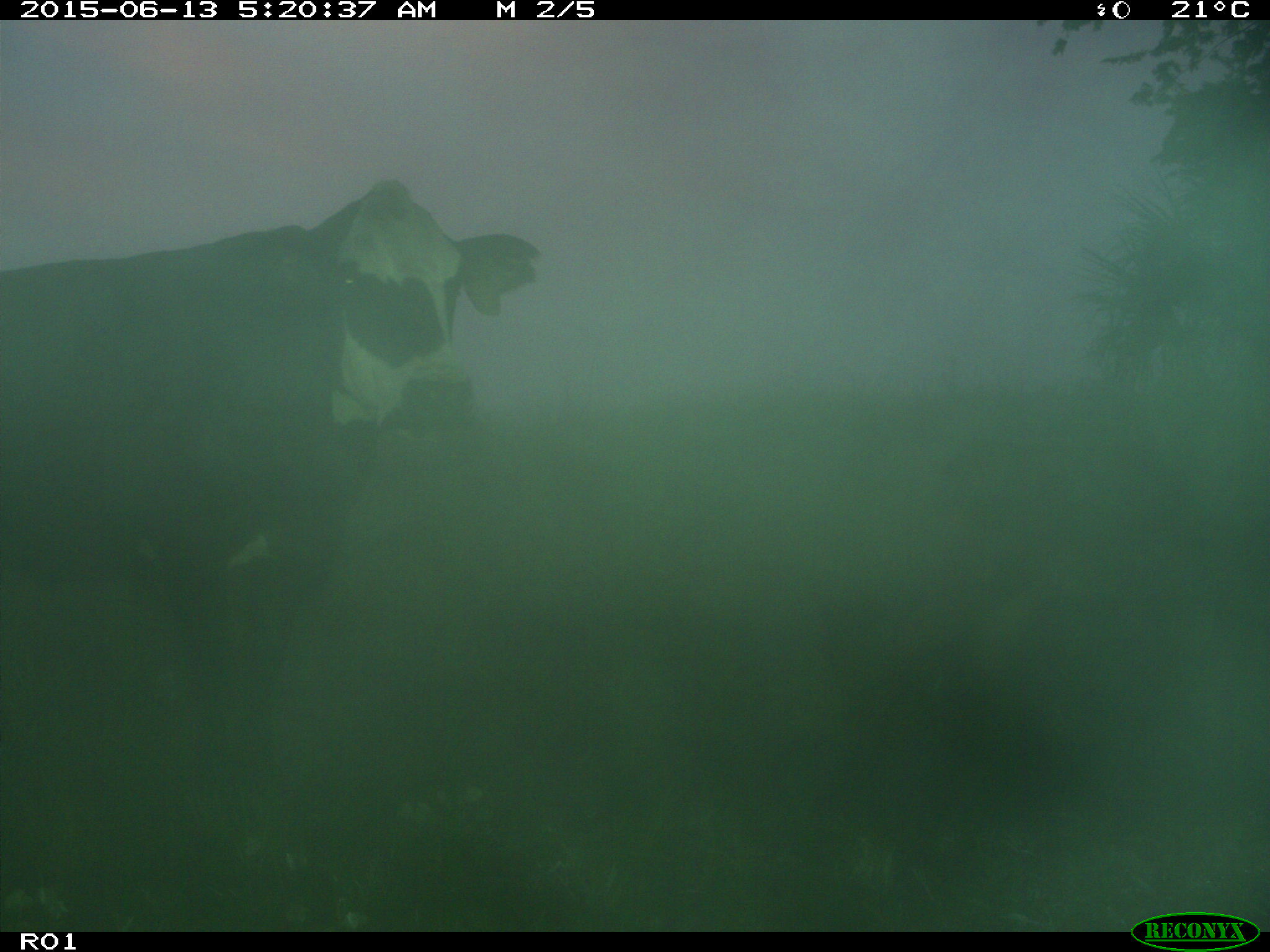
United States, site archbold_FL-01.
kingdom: Animalia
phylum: Chordata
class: Mammalia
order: Artiodactyla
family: Bovidae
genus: Bos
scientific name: Bos taurus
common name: domestic cow